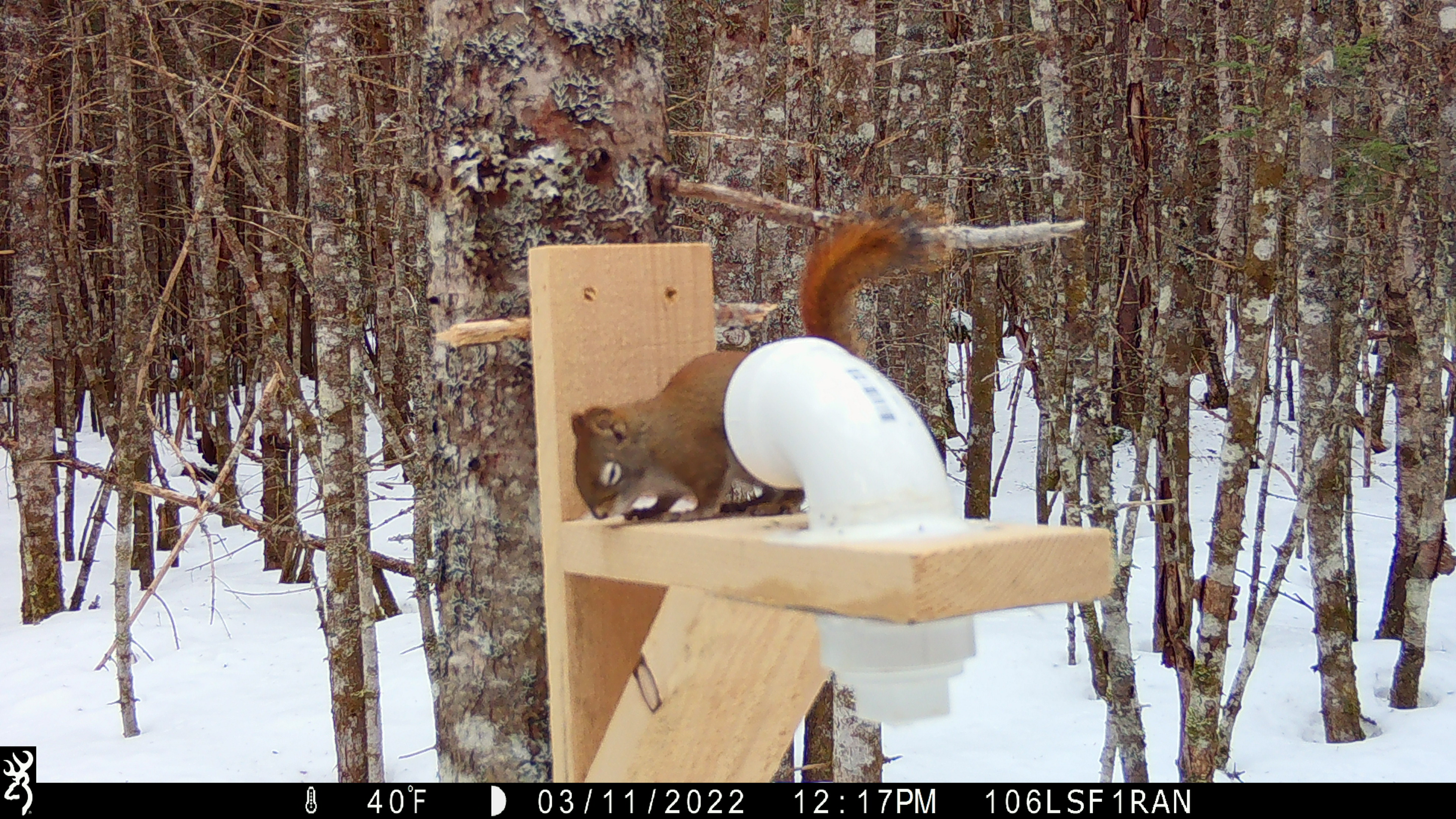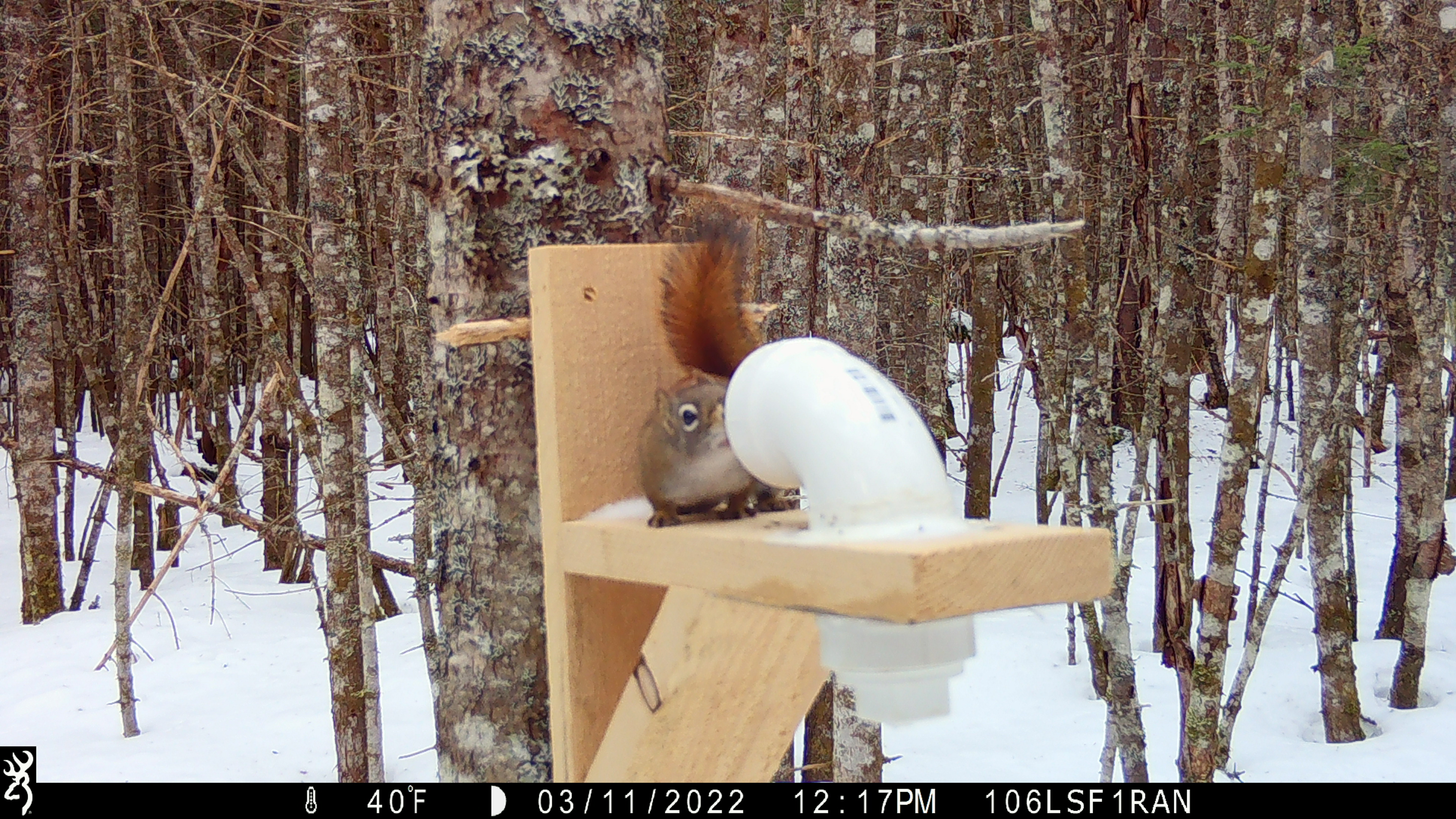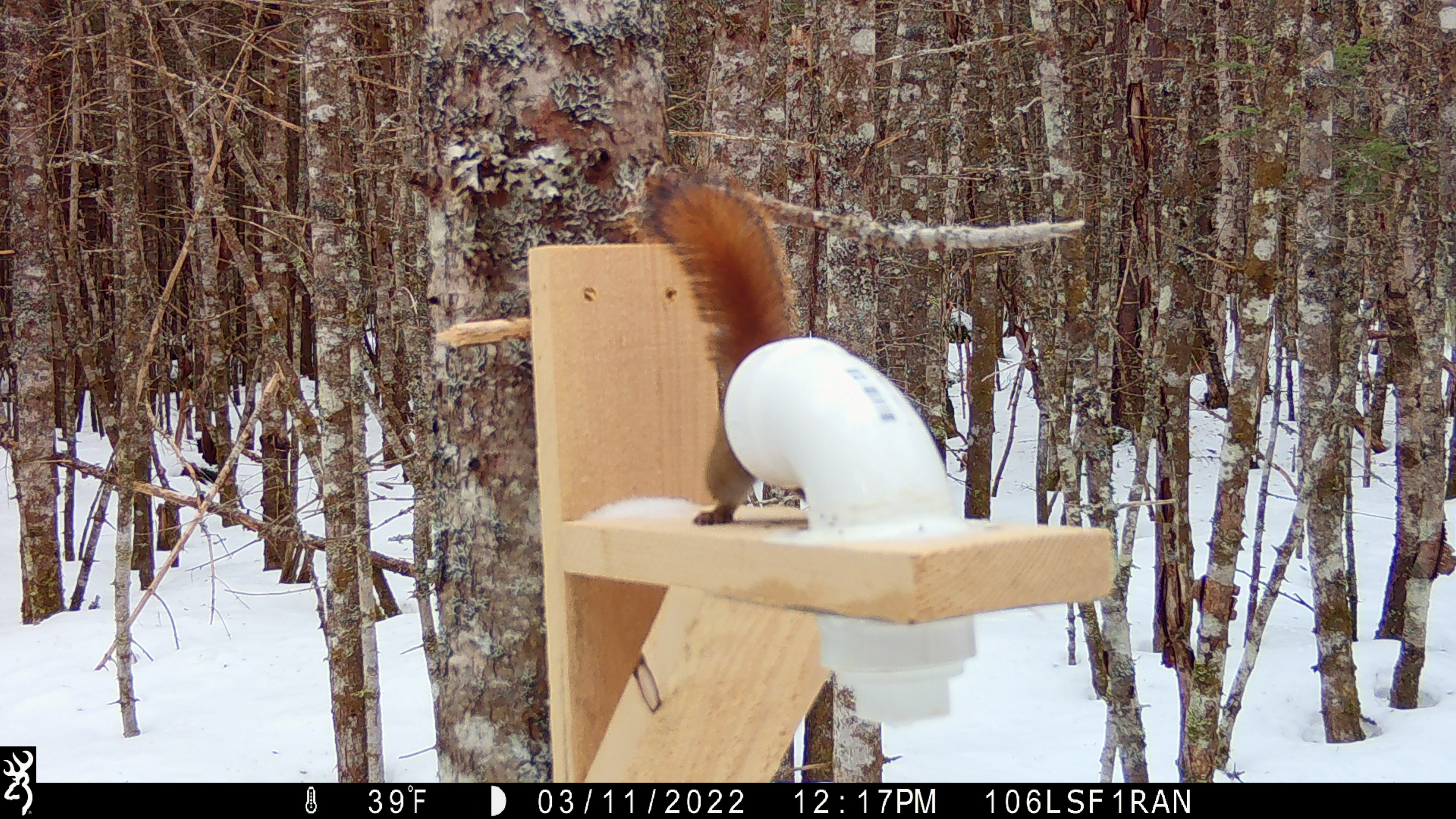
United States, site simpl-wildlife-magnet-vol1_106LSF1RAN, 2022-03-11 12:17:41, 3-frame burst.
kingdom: Animalia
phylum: Chordata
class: Mammalia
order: Rodentia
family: Sciuridae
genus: Tamiasciurus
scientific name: Tamiasciurus hudsonicus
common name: red squirrel